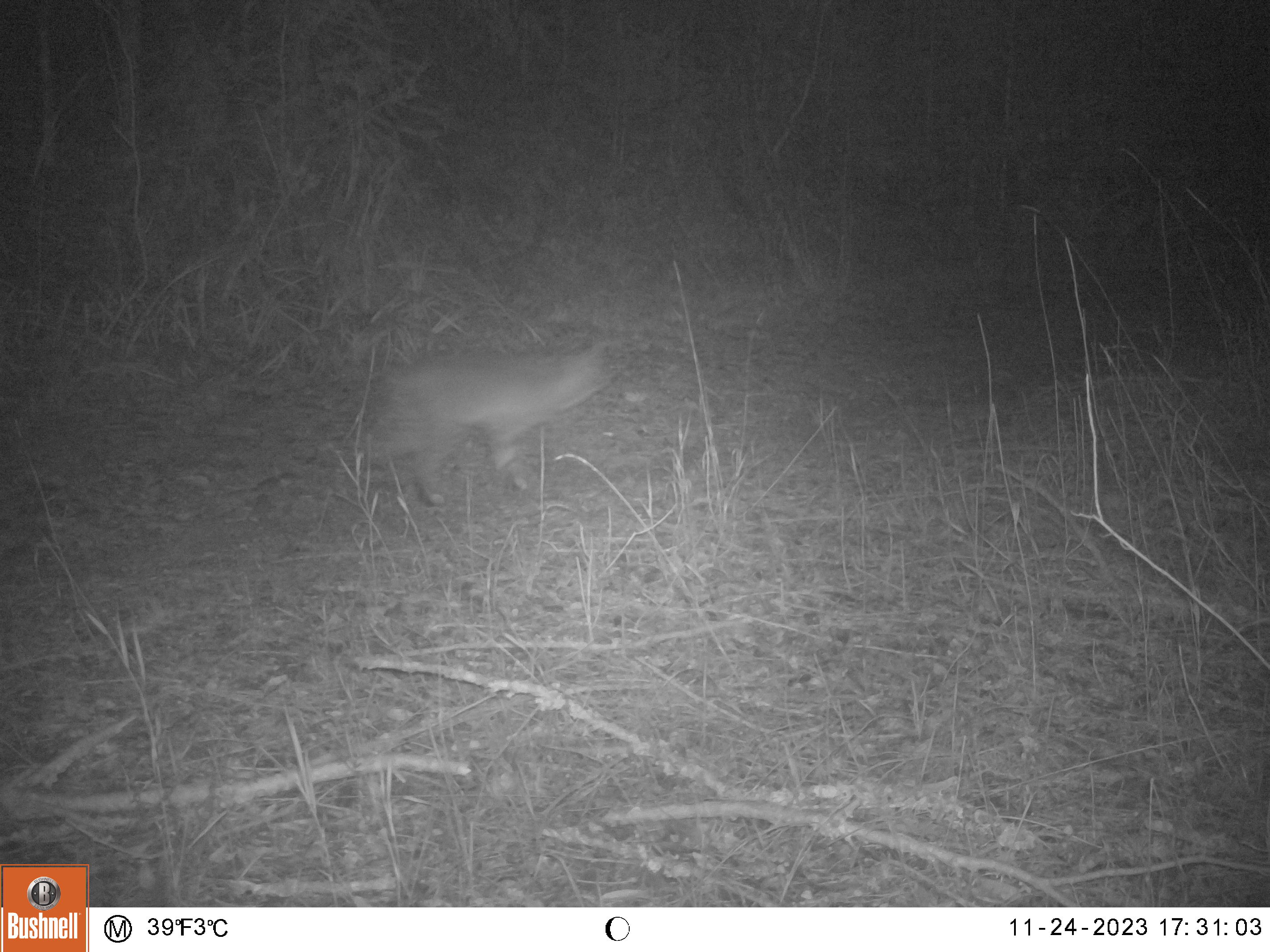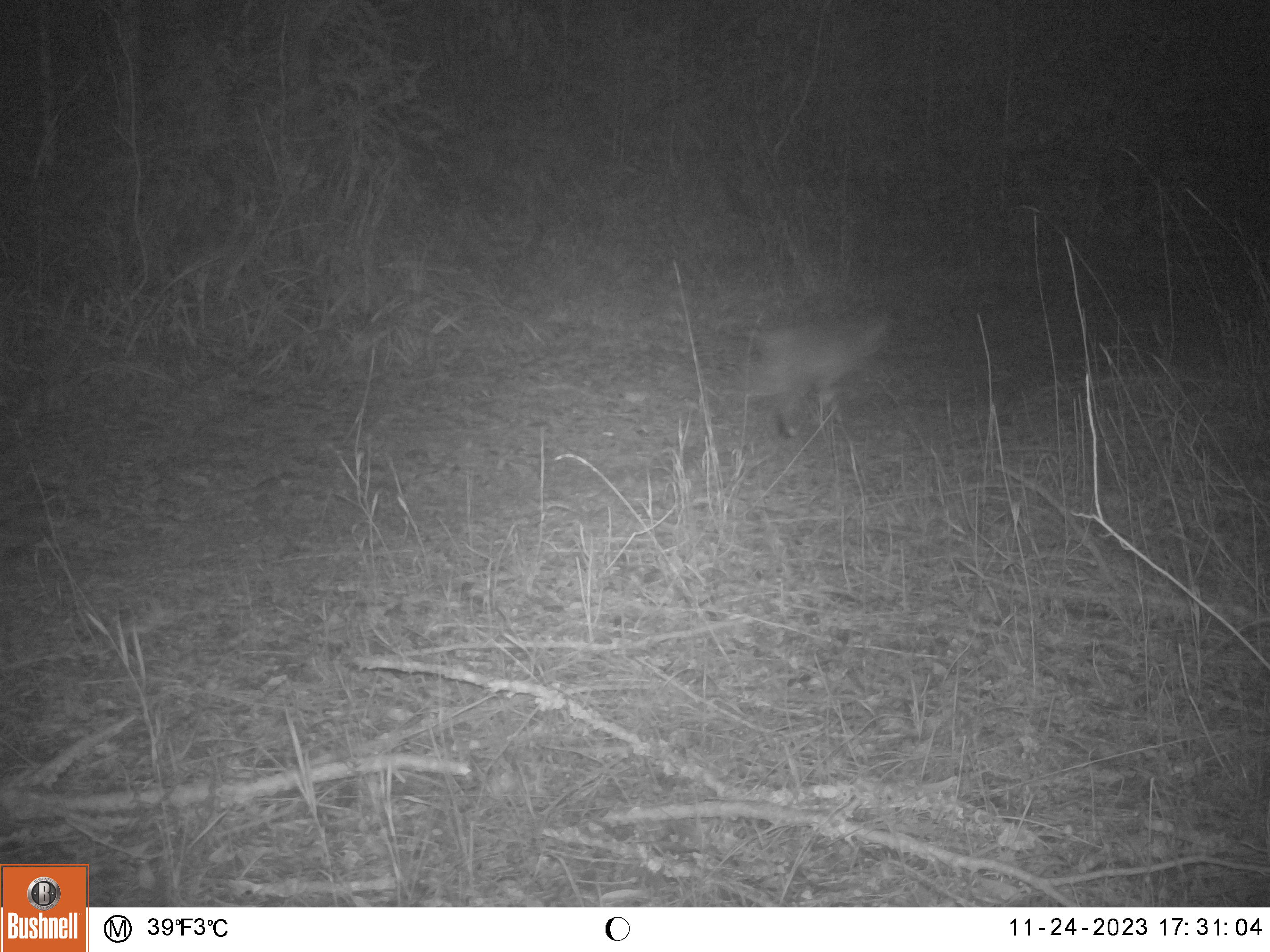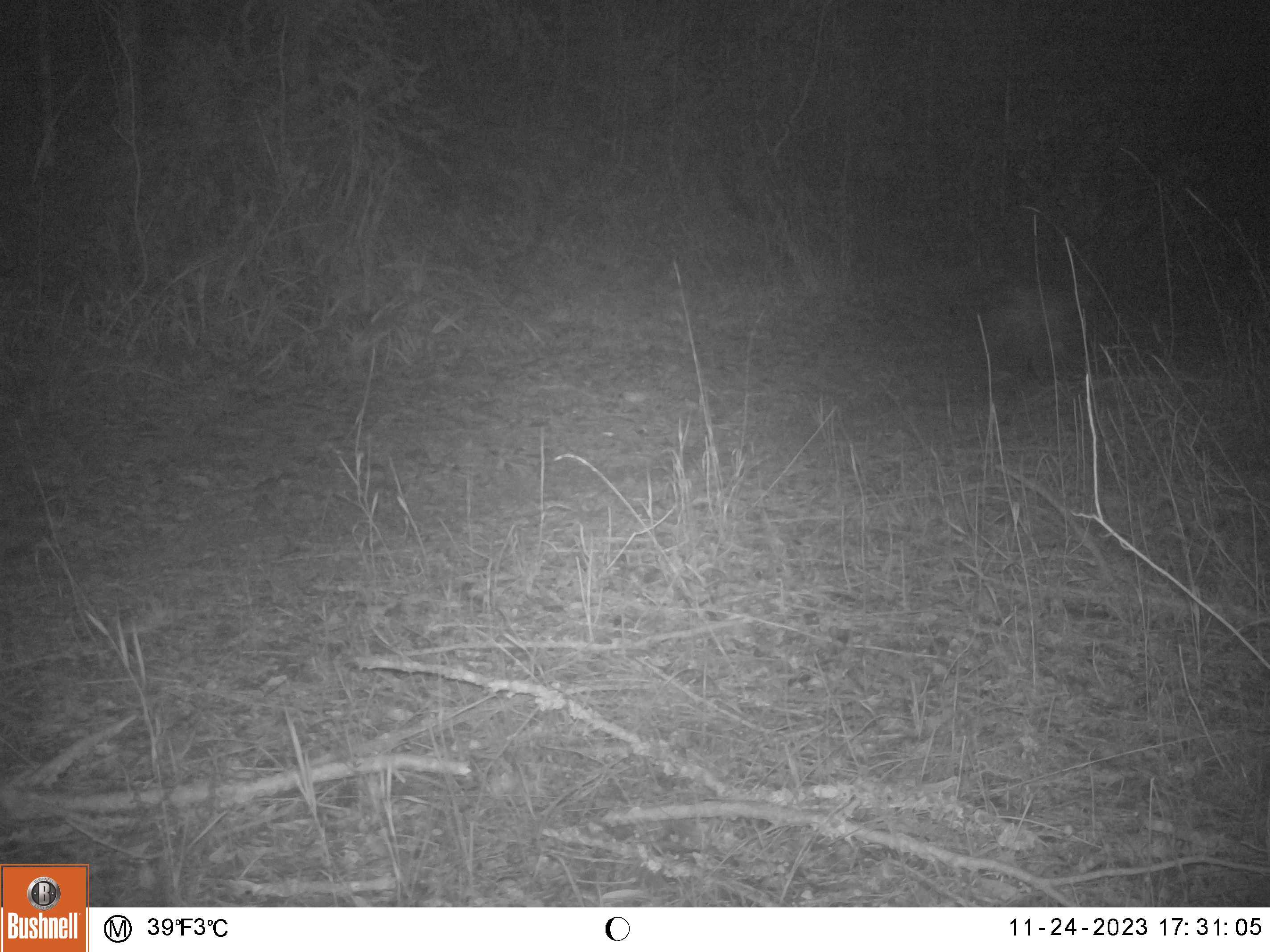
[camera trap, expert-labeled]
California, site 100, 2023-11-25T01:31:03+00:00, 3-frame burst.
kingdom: Animalia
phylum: Chordata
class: Mammalia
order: Carnivora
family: Felidae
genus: Lynx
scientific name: Lynx rufus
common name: bobcat